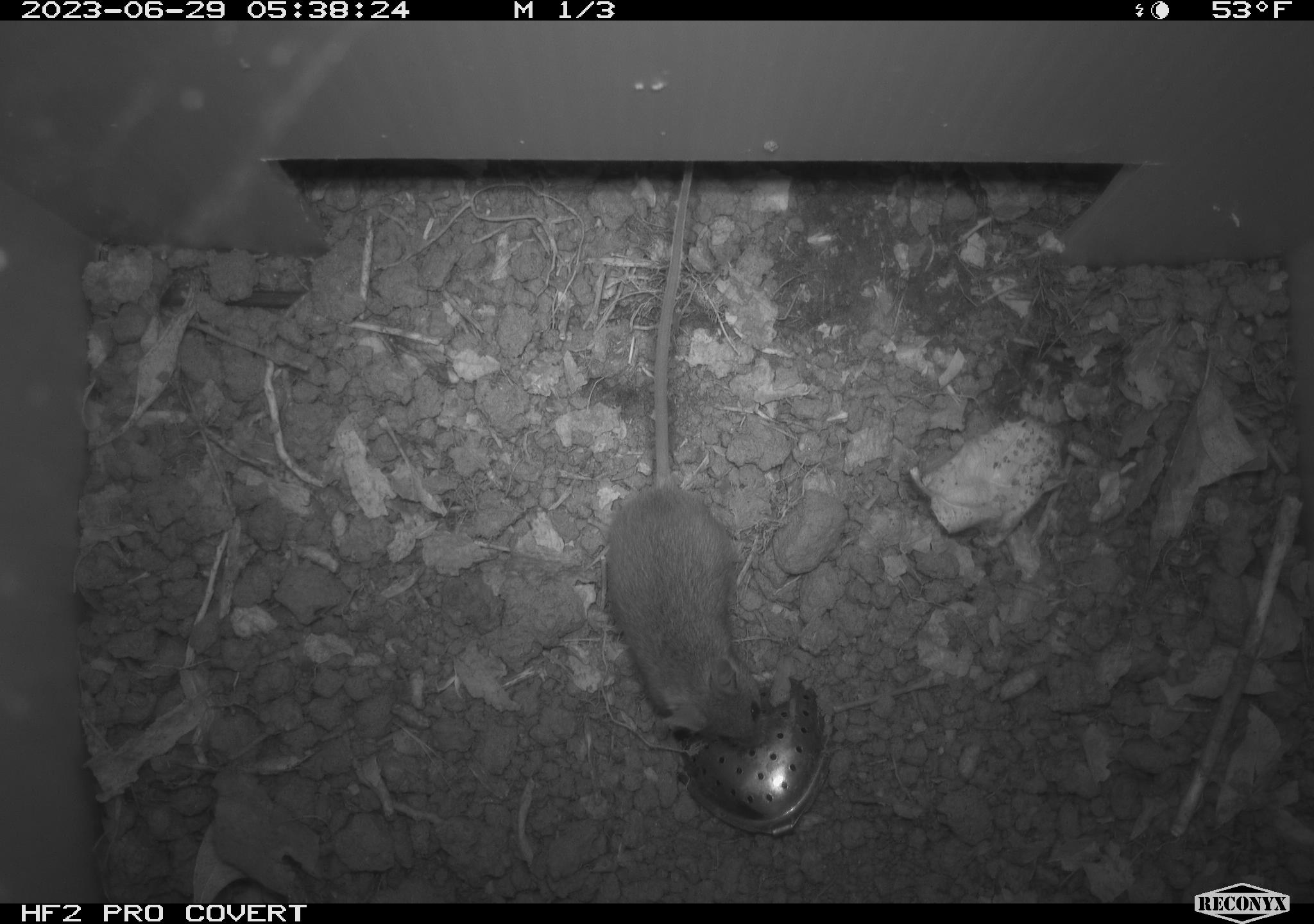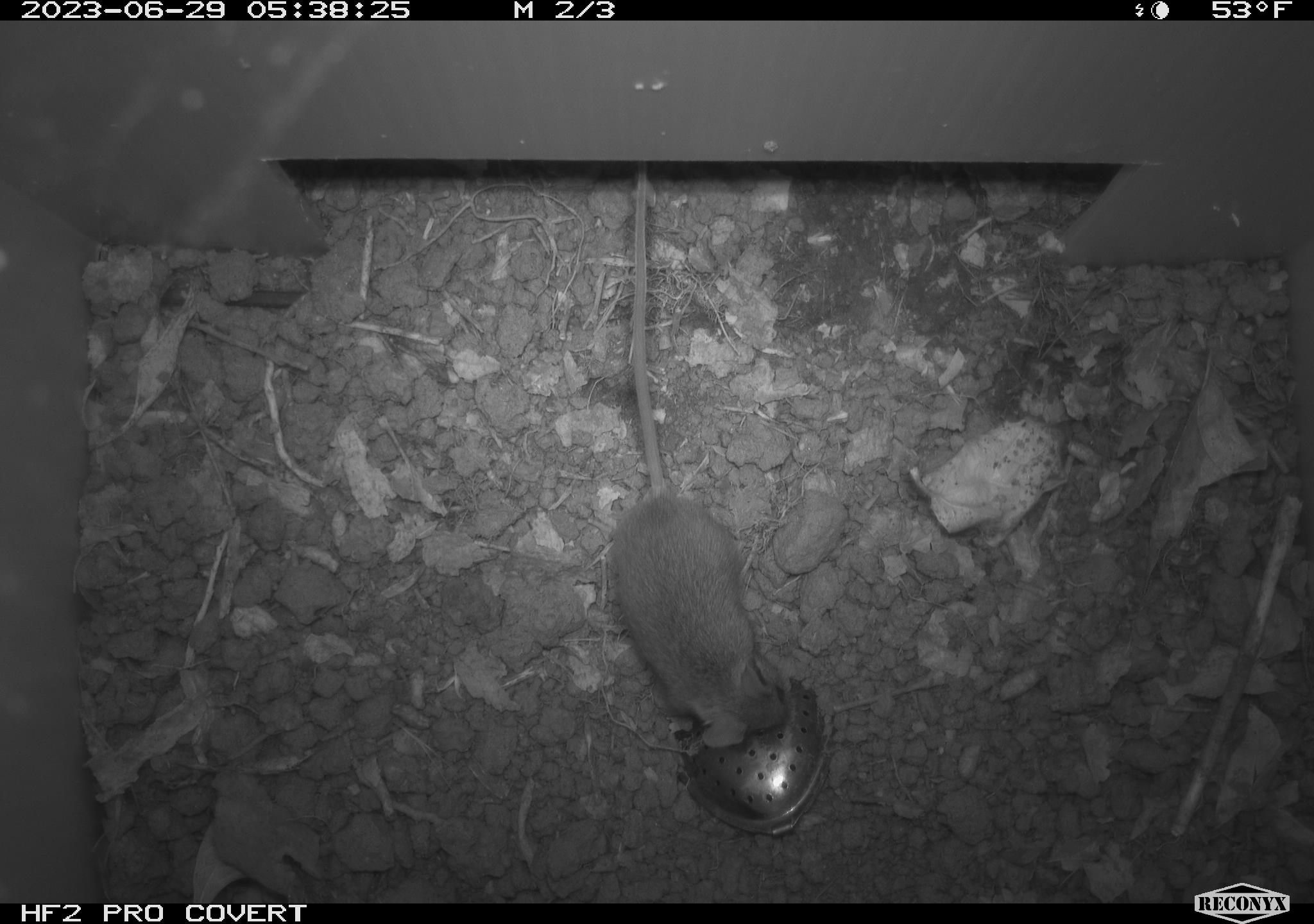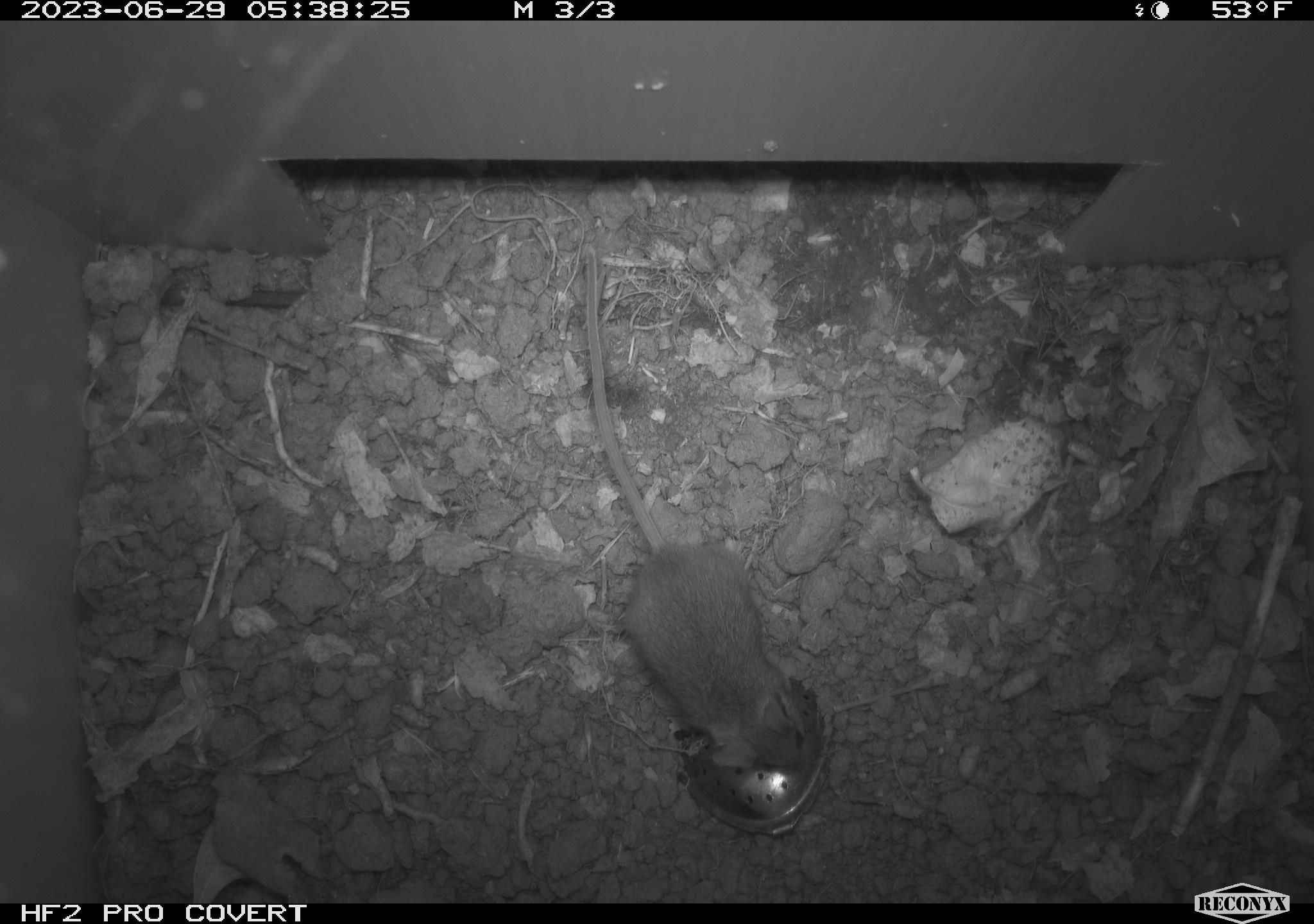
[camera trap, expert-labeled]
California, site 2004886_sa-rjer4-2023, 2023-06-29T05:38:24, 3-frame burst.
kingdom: Animalia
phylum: Chordata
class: Mammalia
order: Rodentia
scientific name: Rodentia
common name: mouse species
Mouse species (Rodentia).